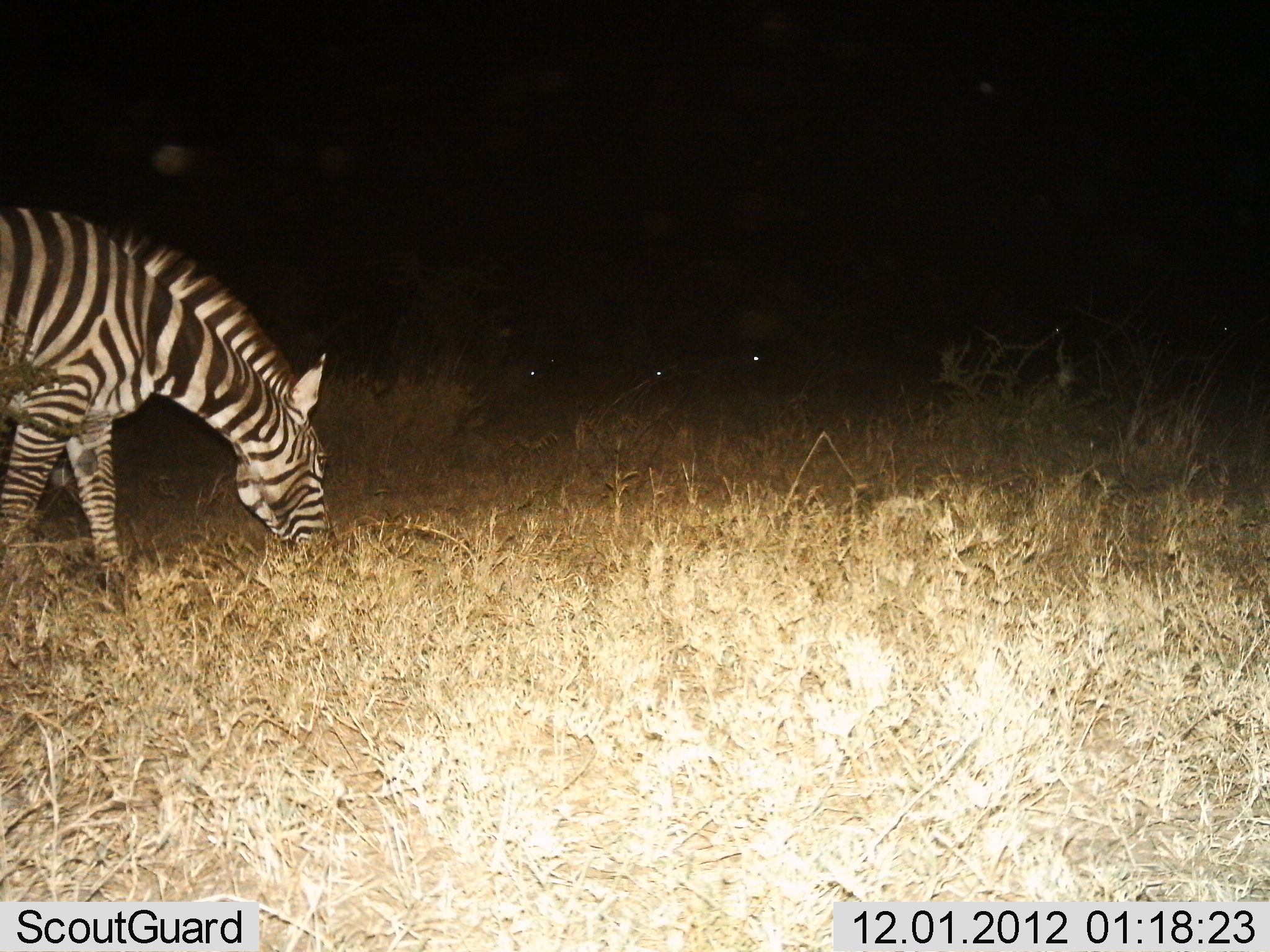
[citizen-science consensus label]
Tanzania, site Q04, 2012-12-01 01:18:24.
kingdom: Animalia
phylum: Chordata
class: Mammalia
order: Perissodactyla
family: Equidae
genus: Equus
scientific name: Equus quagga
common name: plains zebra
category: zebra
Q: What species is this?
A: Zebra (plains zebra) (Equus quagga).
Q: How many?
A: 1.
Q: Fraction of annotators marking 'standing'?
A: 20%.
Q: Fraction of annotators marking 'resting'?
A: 0%.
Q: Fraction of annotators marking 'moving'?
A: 10%.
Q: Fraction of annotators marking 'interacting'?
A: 0%.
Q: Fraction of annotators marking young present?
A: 0%.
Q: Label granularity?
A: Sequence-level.